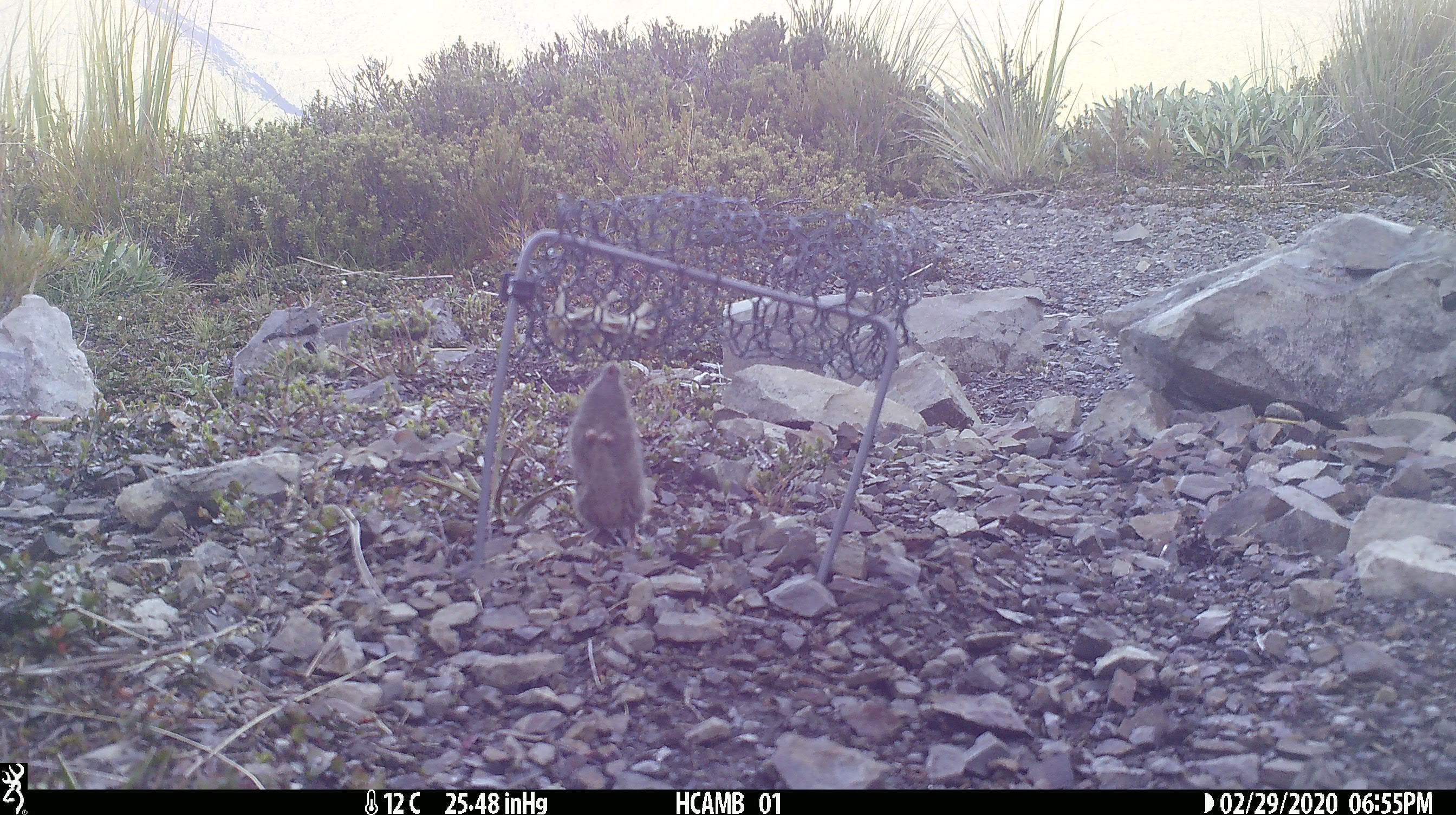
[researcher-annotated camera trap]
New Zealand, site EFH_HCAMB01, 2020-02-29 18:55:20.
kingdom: Animalia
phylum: Chordata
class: Mammalia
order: Rodentia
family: Muridae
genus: Mus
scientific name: Mus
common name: mouse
Mouse (Mus).